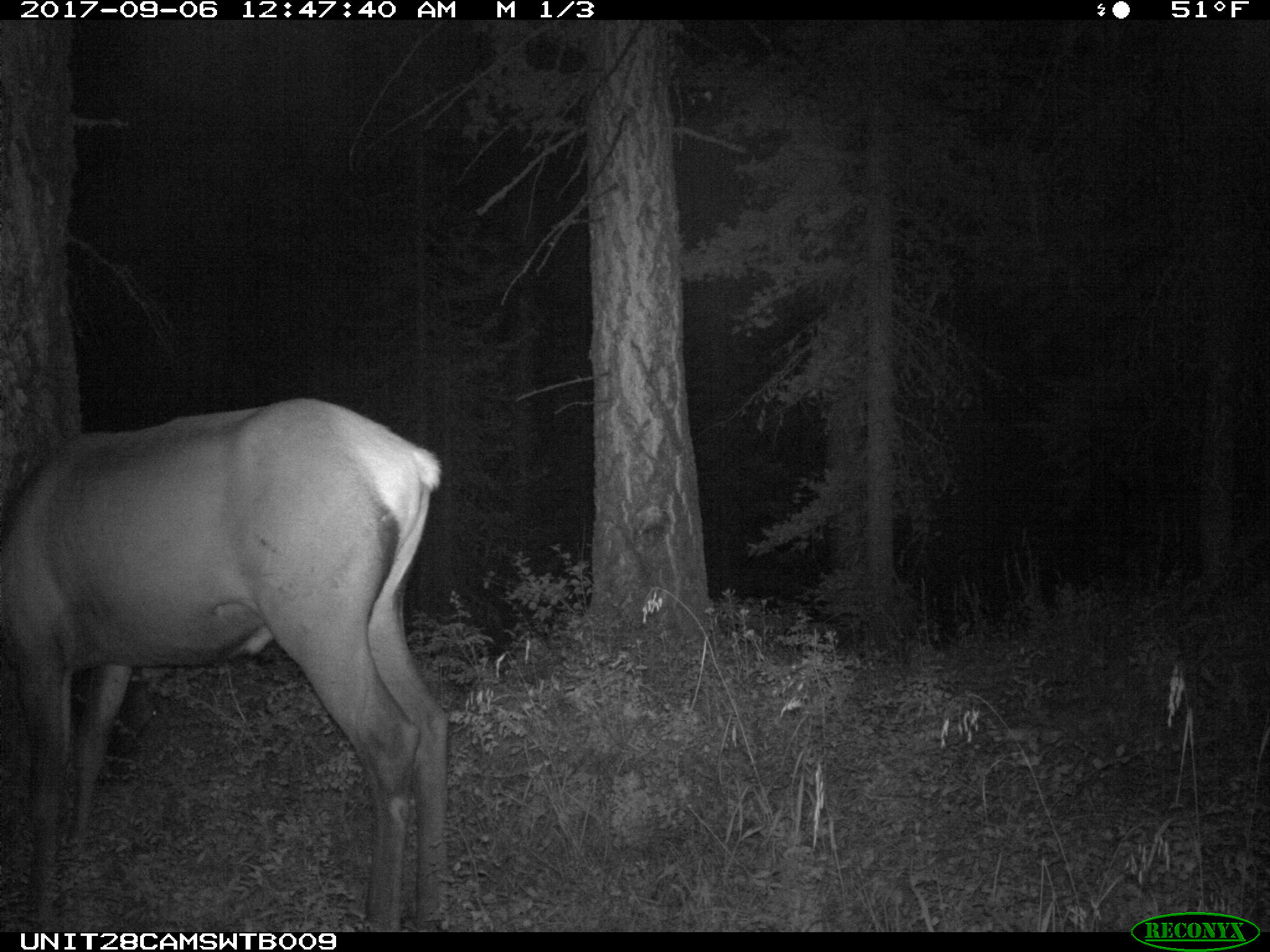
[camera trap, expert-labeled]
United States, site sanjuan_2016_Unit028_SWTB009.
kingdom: Animalia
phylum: Chordata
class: Mammalia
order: Artiodactyla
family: Cervidae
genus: Cervus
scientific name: Cervus elaphus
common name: red deer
Cervus elaphus (red deer).